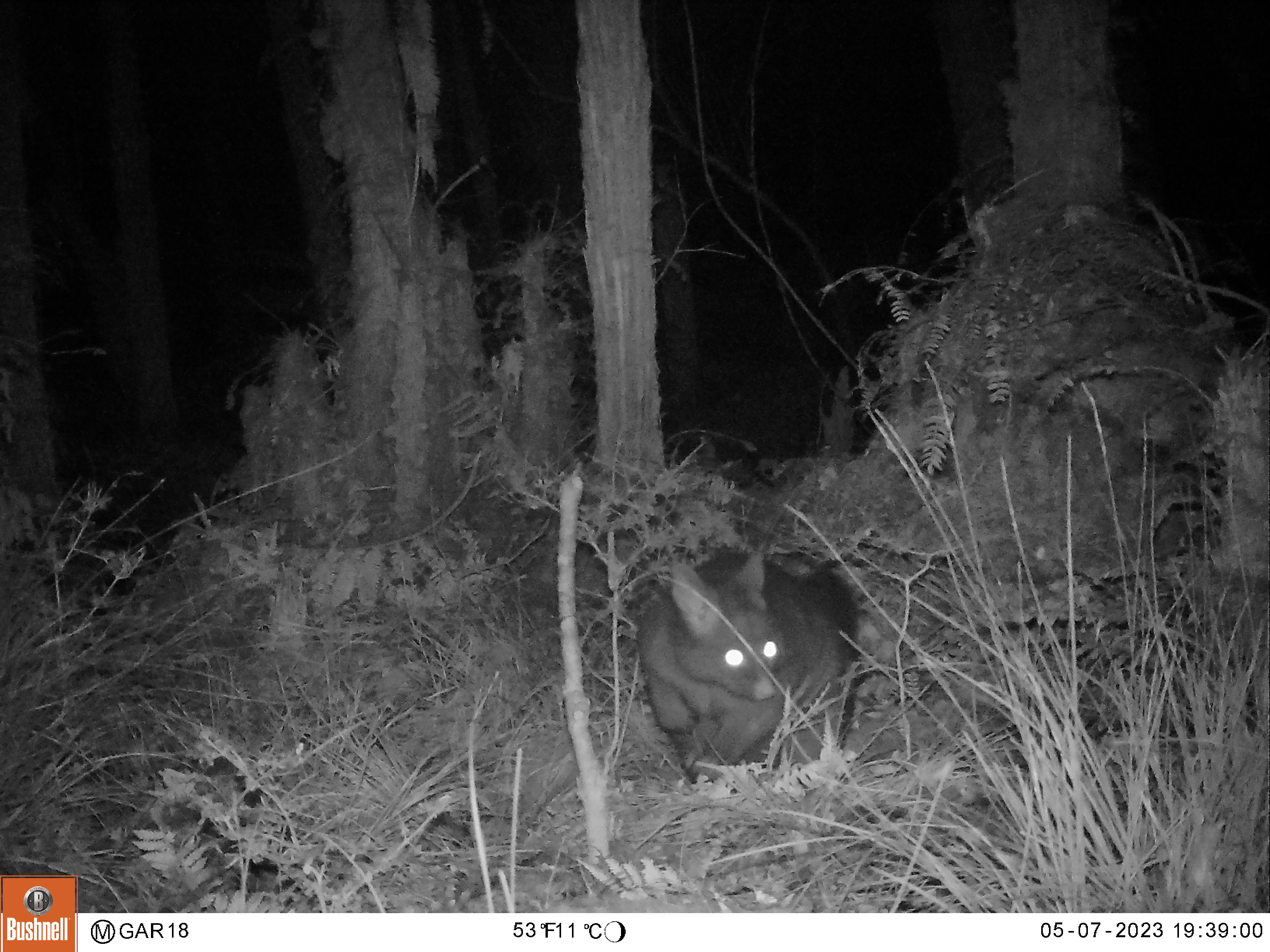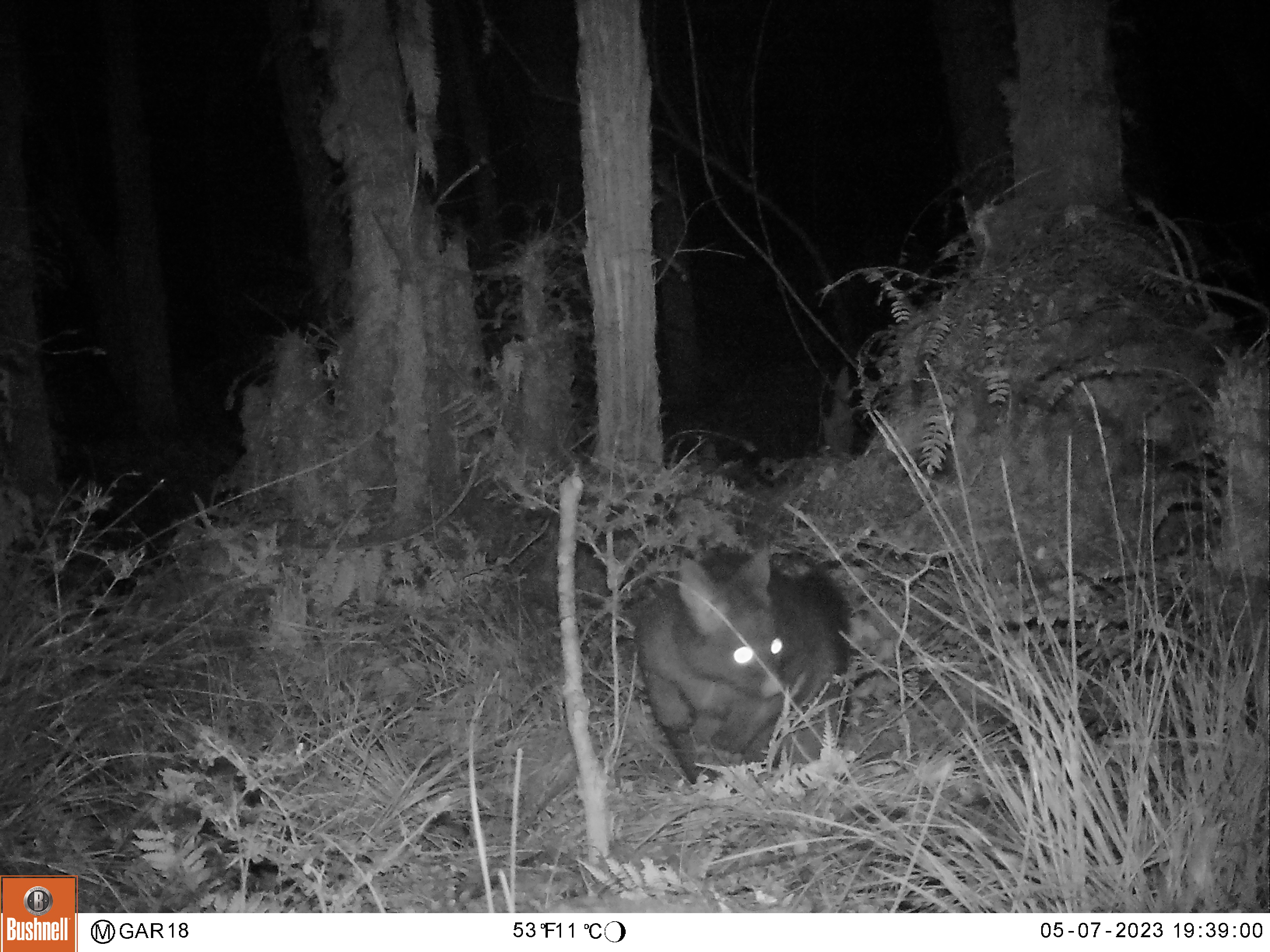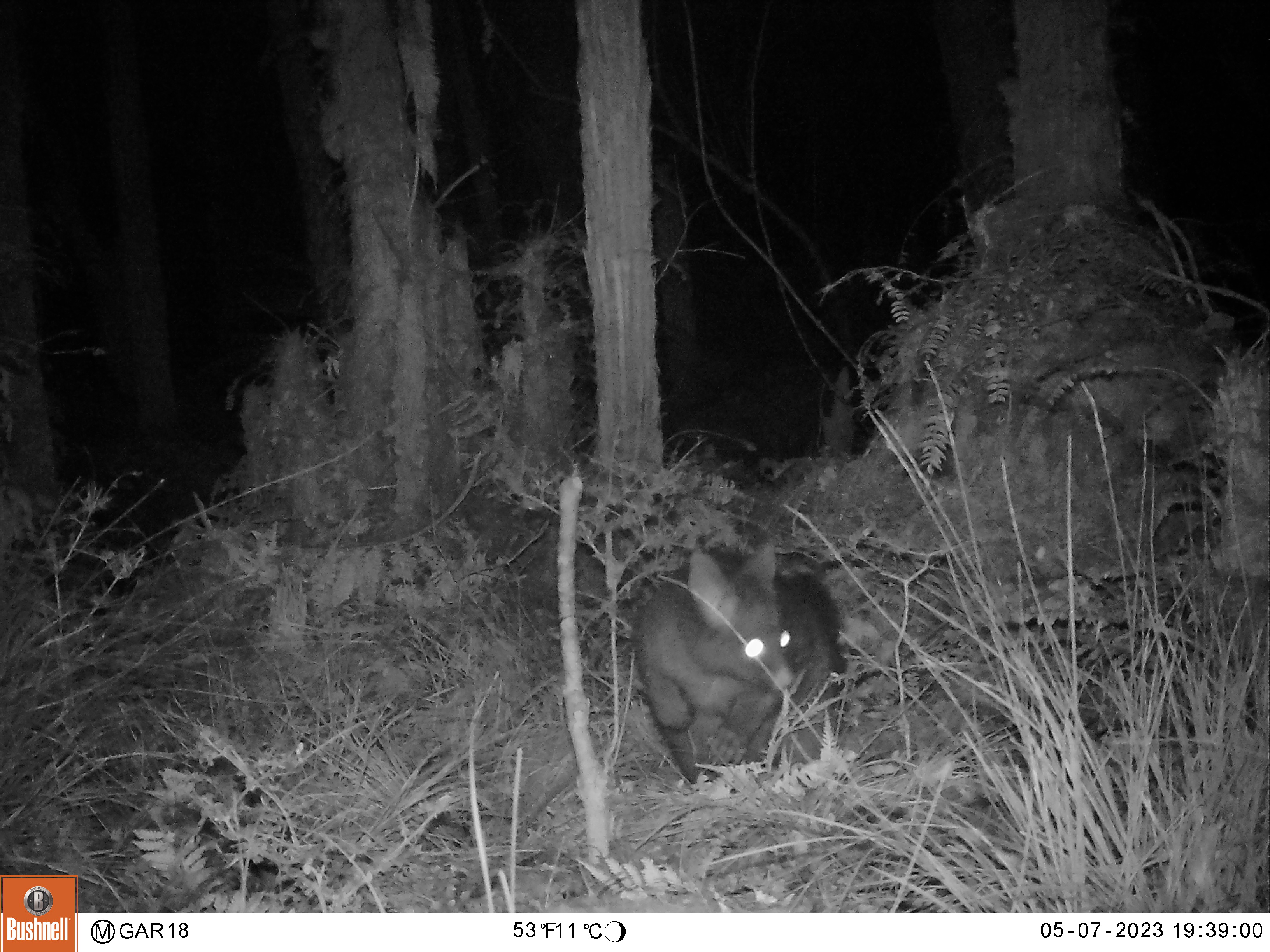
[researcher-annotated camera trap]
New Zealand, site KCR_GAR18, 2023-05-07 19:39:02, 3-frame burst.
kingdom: Animalia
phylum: Chordata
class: Mammalia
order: Diprotodontia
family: Phalangeridae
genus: Trichosurus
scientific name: Trichosurus vulpecula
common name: common brushtail possum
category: possum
Possum (common brushtail possum) (Trichosurus vulpecula).